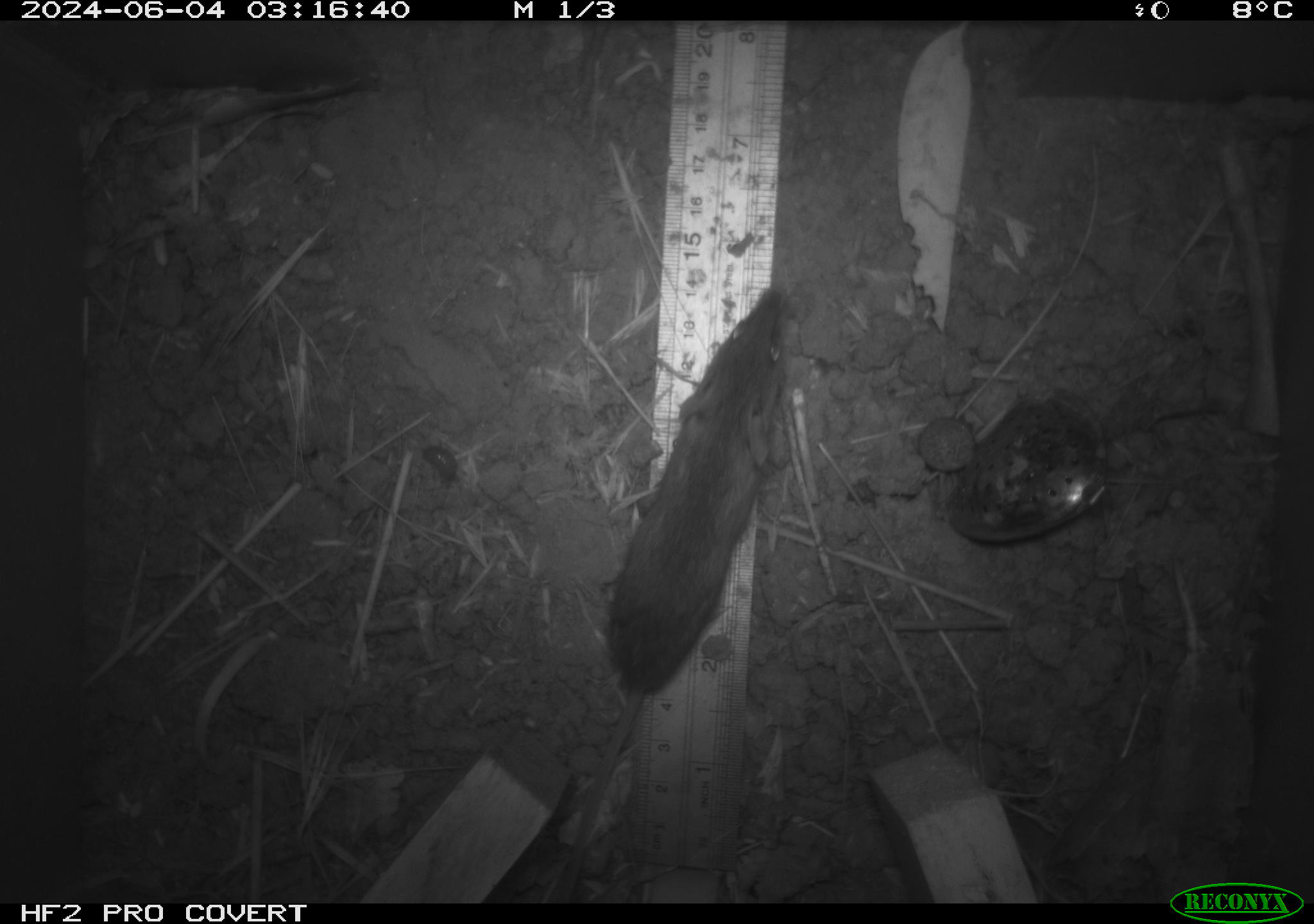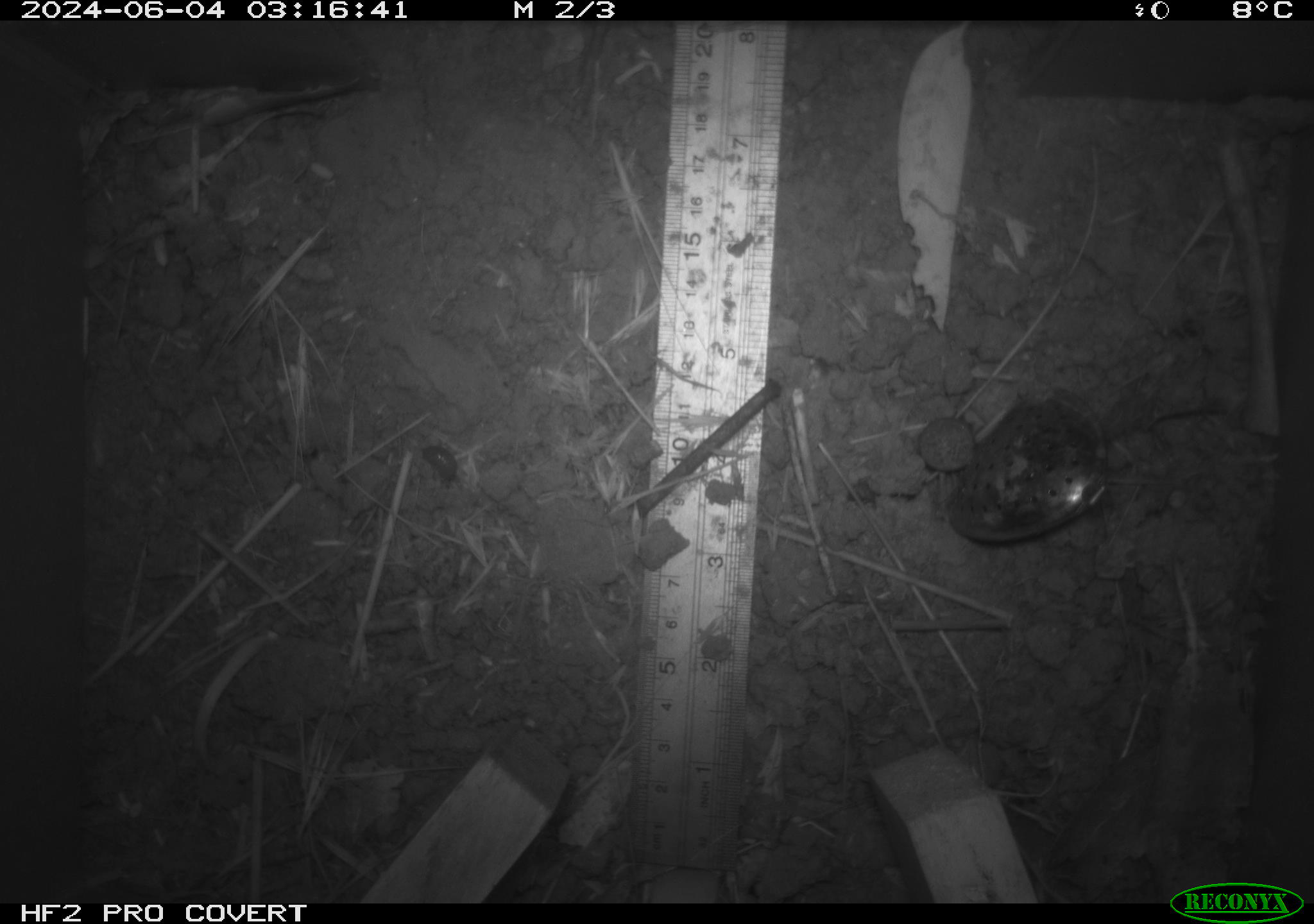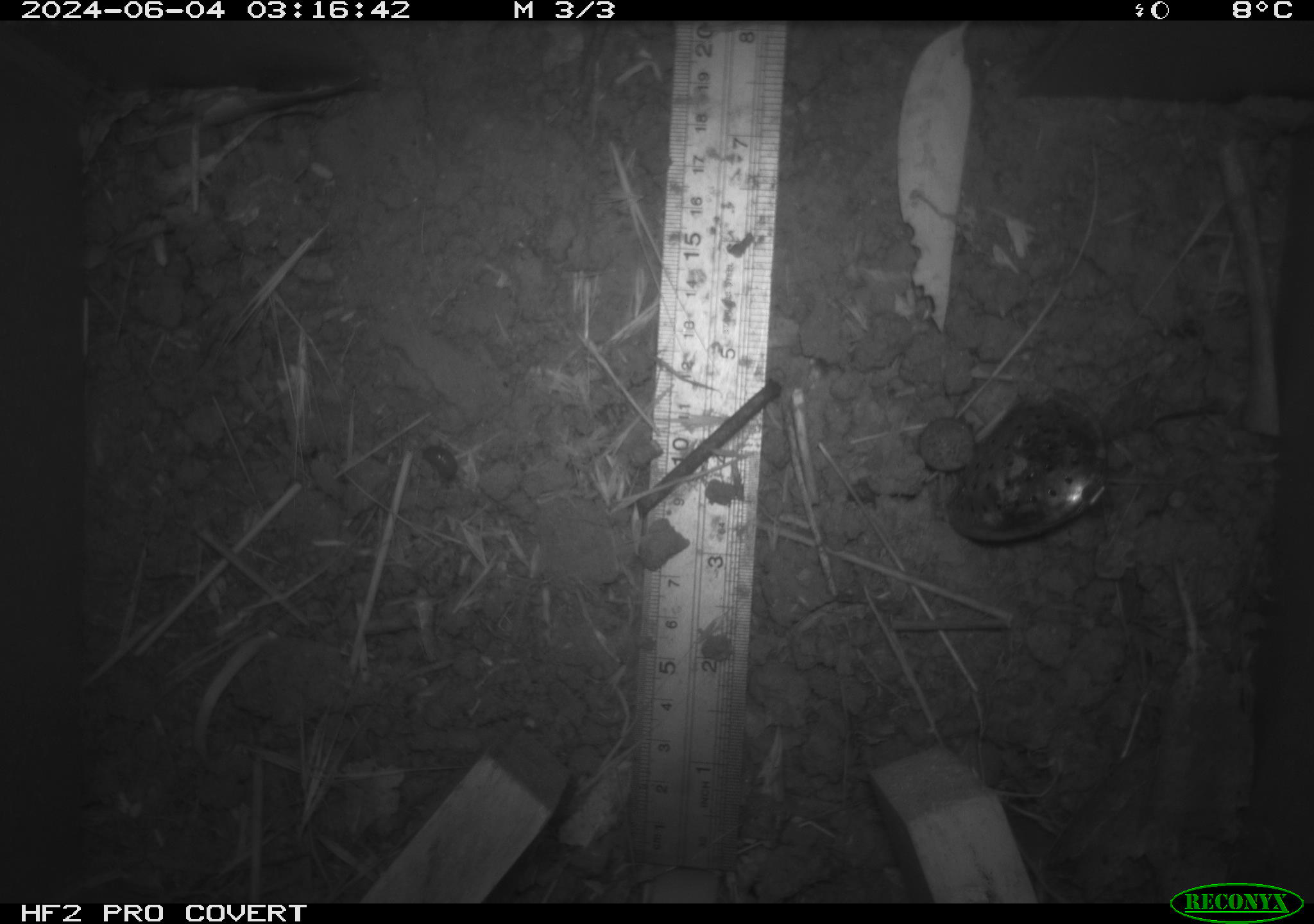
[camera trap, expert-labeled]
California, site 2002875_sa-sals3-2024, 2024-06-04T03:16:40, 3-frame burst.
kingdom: Animalia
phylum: Chordata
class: Mammalia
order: Rodentia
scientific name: Rodentia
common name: mouse species